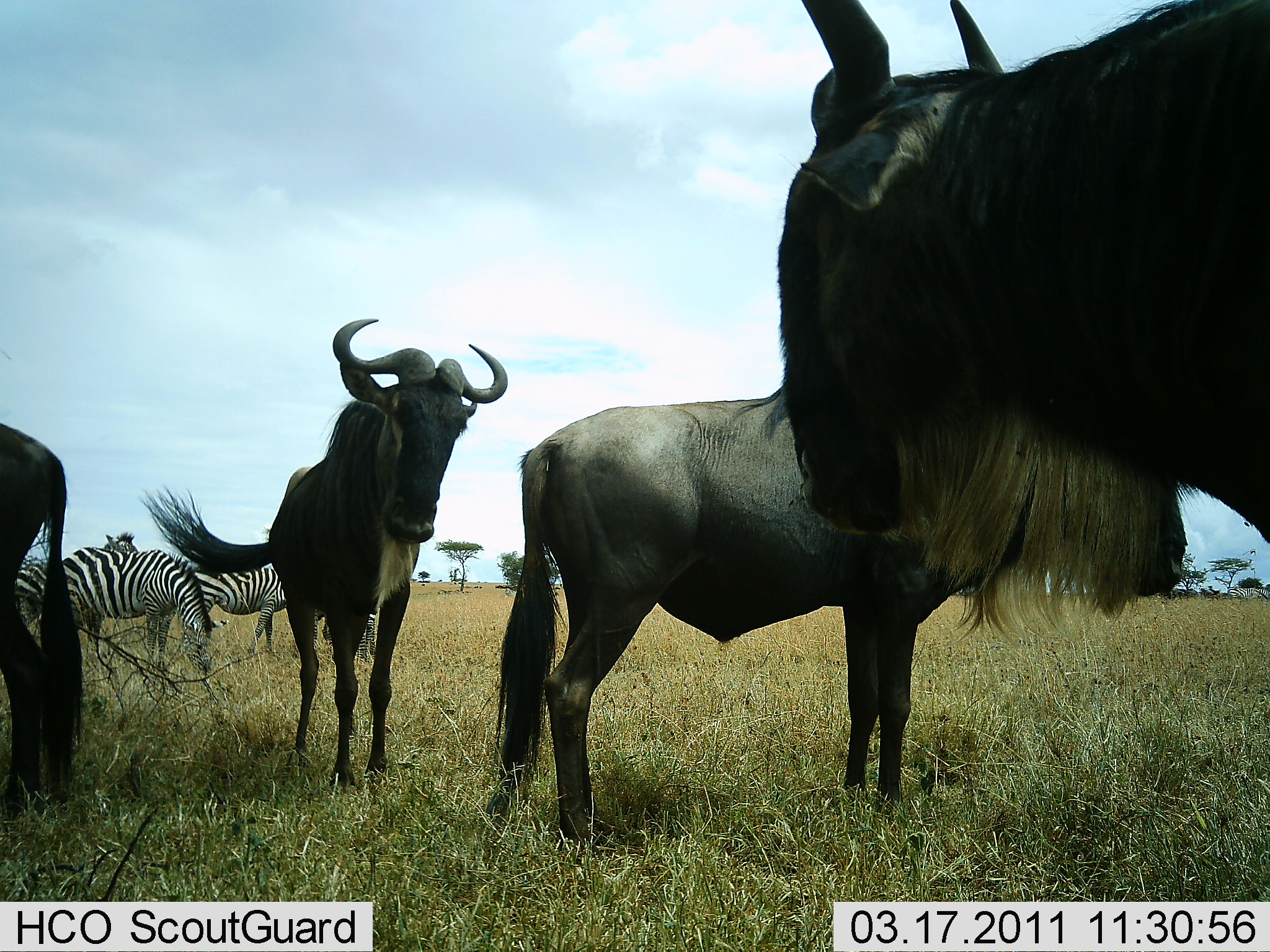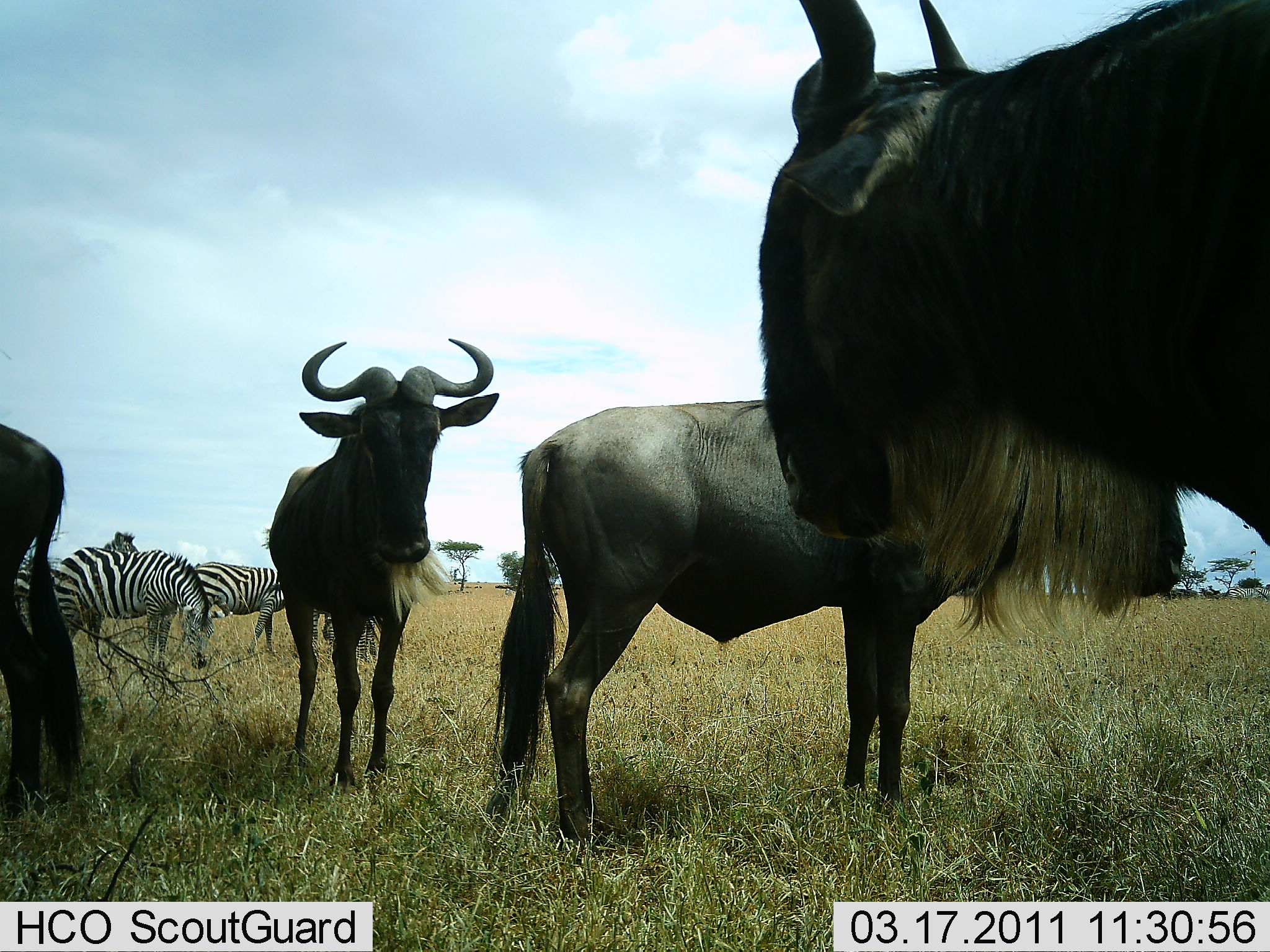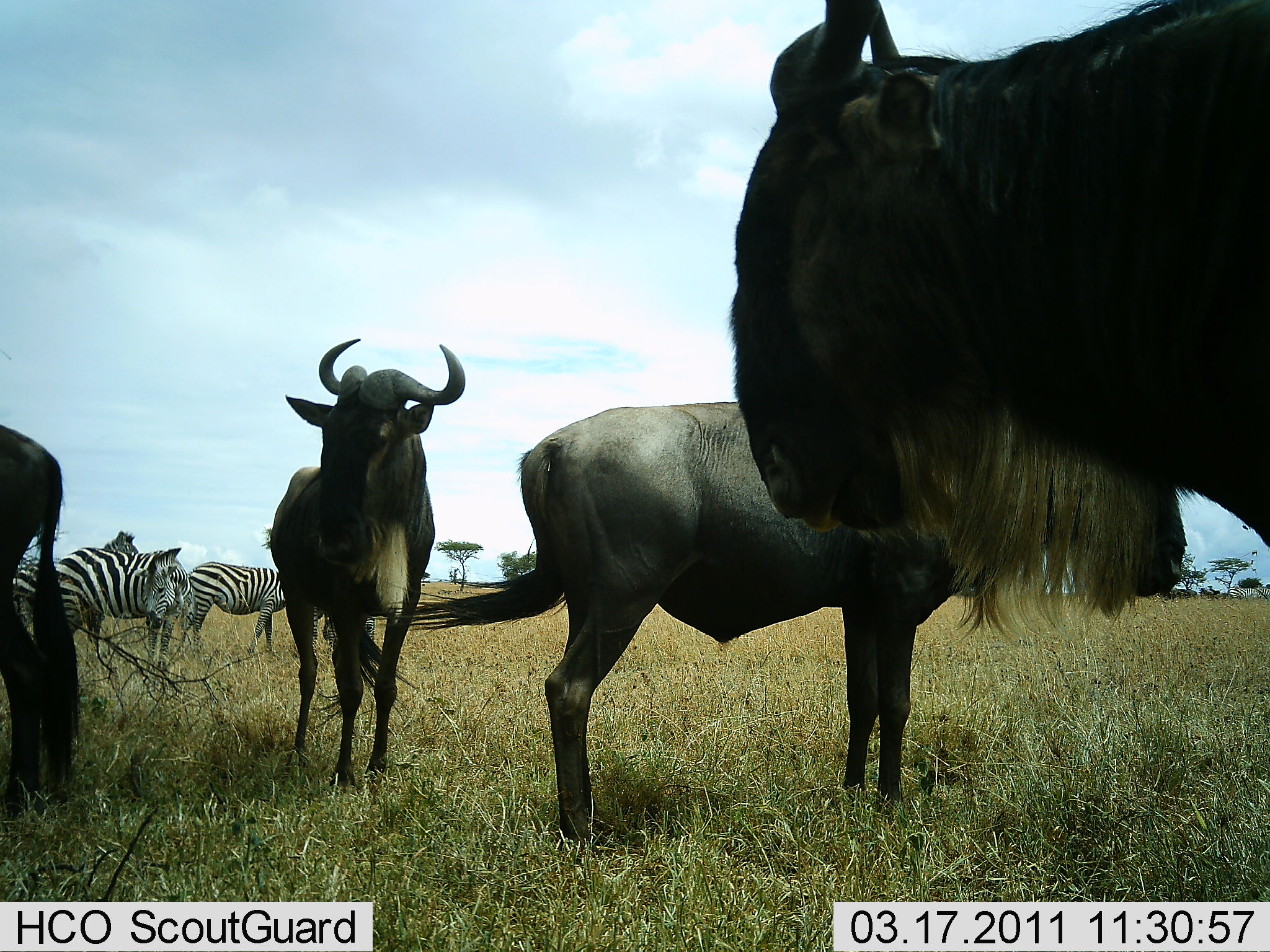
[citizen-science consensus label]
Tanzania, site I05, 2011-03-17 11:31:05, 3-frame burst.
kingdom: Animalia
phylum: Chordata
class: Mammalia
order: Artiodactyla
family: Bovidae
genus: Connochaetes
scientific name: Connochaetes taurinus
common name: blue wildebeest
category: wildebeest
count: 4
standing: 100%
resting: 0%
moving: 0%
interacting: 0%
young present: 0%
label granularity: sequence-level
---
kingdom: Animalia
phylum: Chordata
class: Mammalia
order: Perissodactyla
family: Equidae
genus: Equus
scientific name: Equus quagga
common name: plains zebra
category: zebra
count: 3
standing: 70%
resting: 0%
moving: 0%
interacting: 0%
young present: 0%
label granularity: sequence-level